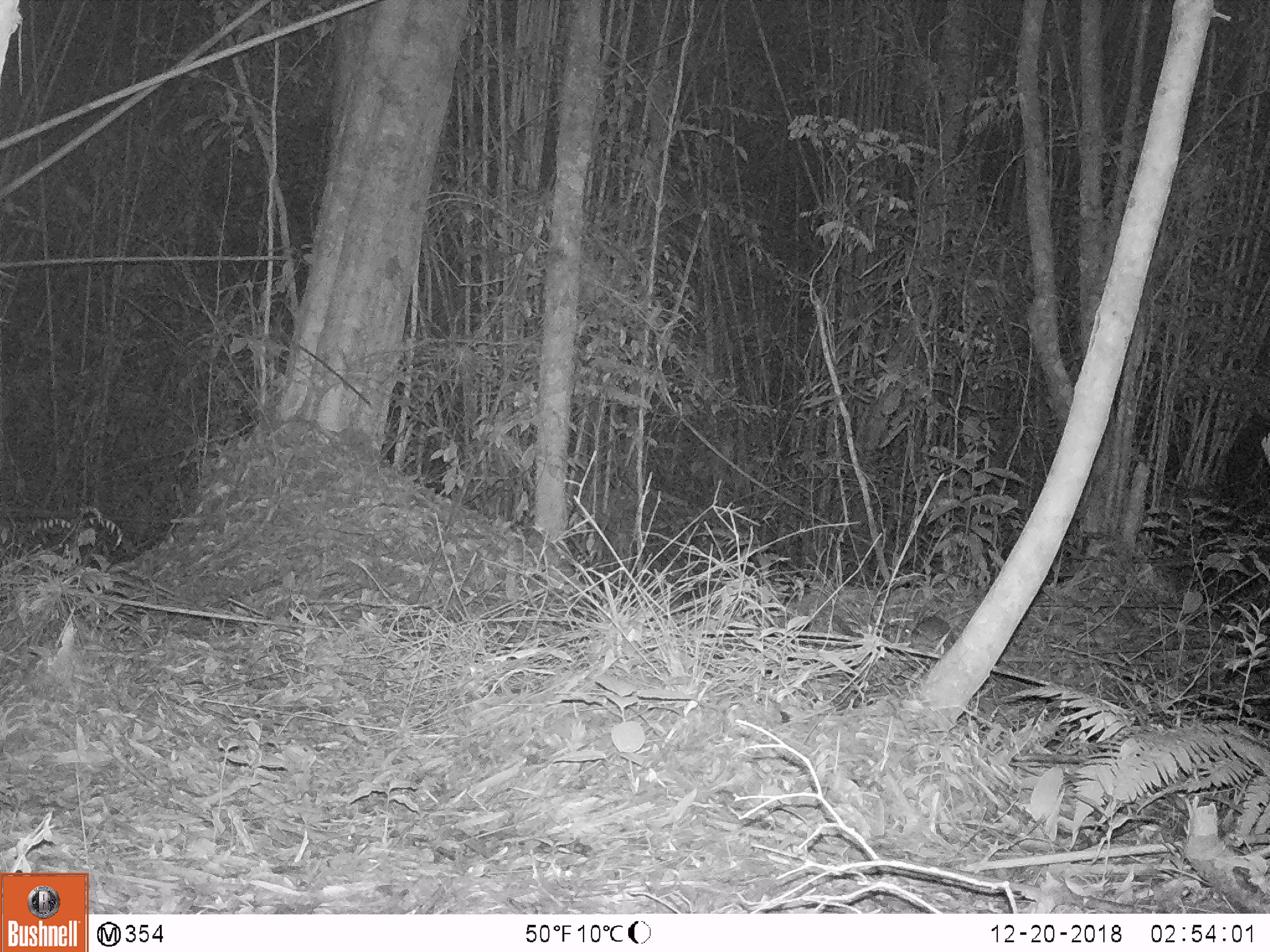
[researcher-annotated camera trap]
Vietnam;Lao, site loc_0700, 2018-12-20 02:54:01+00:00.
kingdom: Animalia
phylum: Chordata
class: Mammalia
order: Rodentia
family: Muridae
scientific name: Muridae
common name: old-world mice and rats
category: unidentified murid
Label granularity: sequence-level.